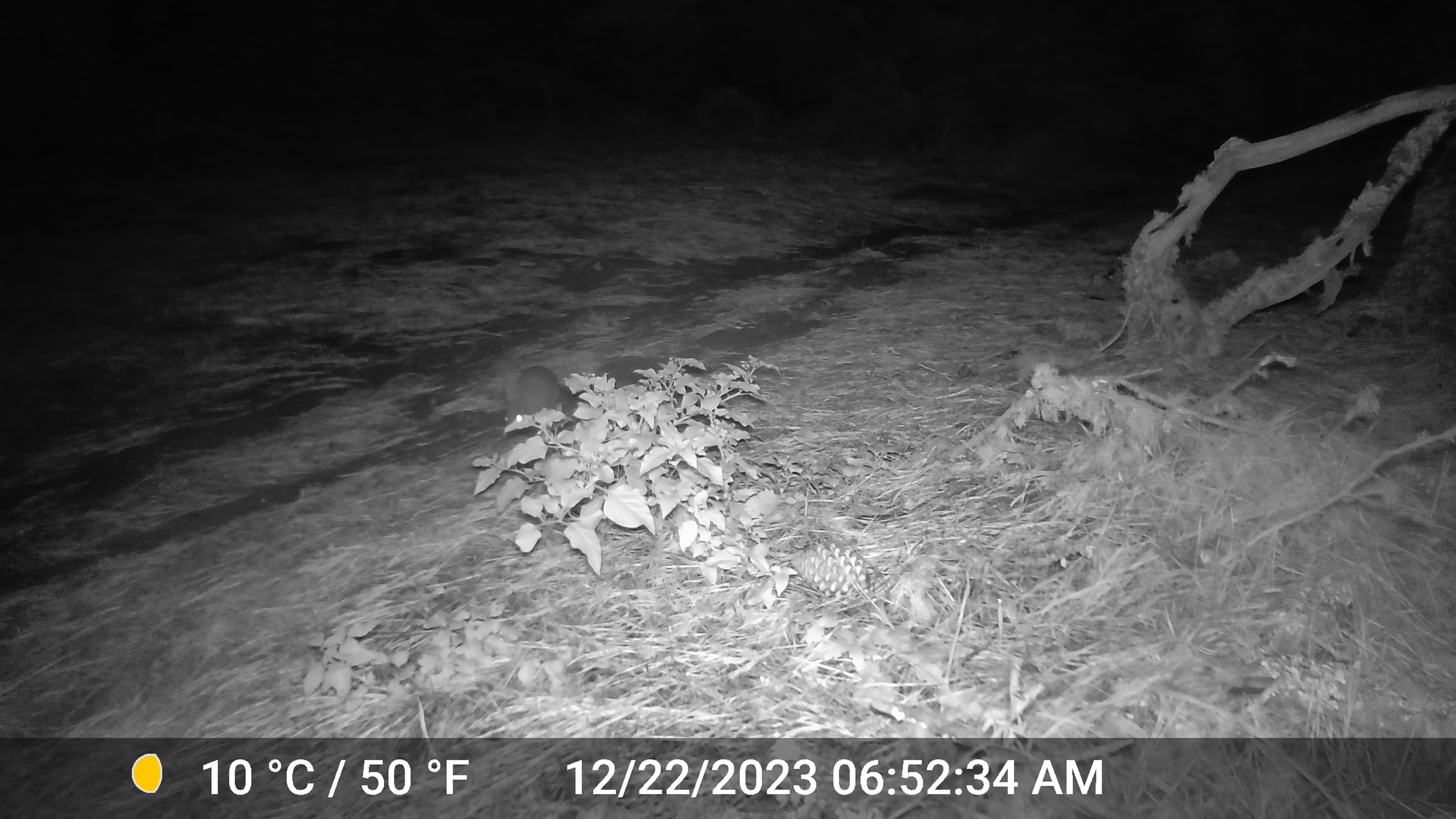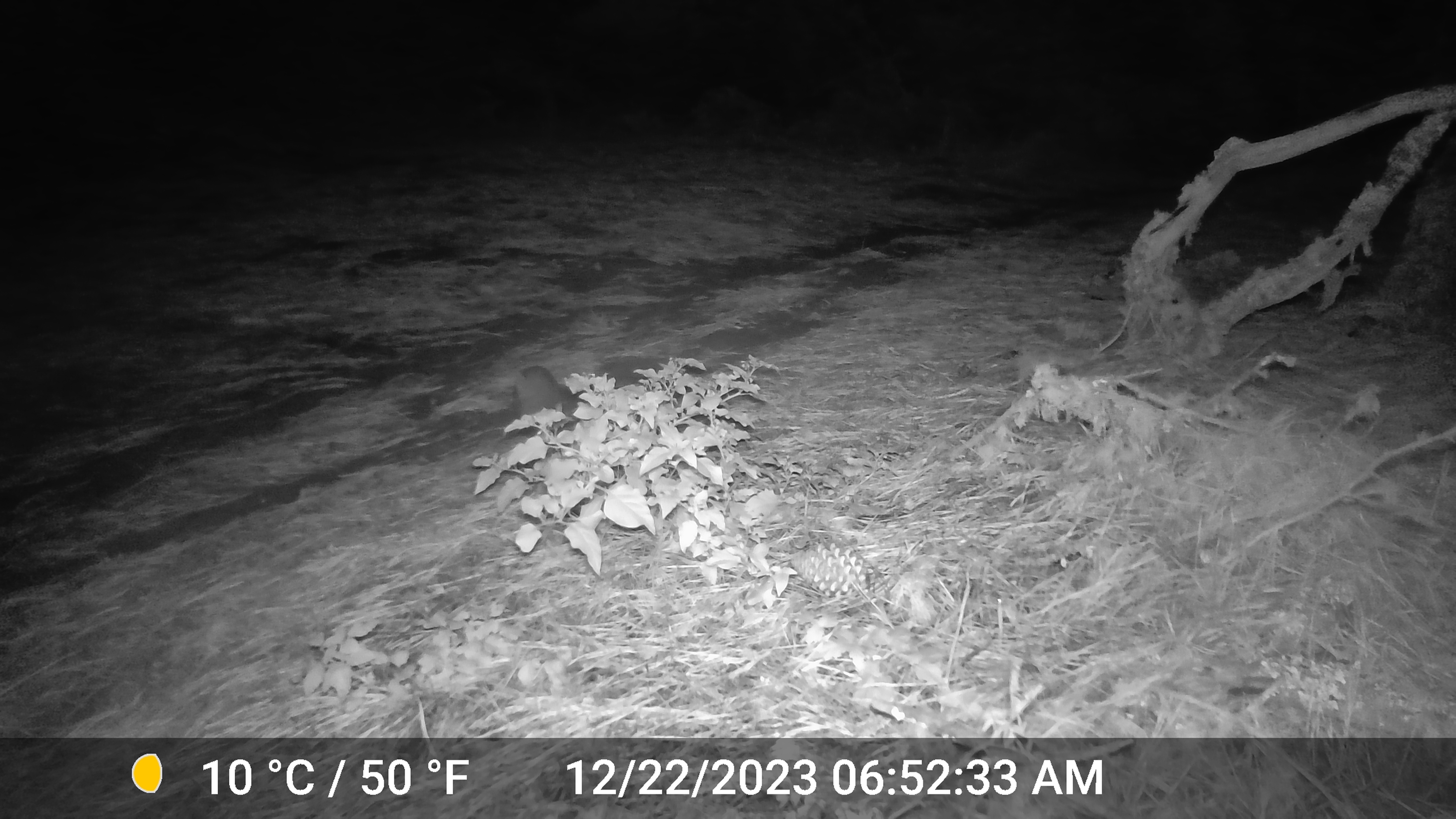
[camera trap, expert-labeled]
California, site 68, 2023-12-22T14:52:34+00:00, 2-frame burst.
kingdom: Animalia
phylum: Chordata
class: Mammalia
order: Lagomorpha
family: Leporidae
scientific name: Leporidae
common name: rabbit